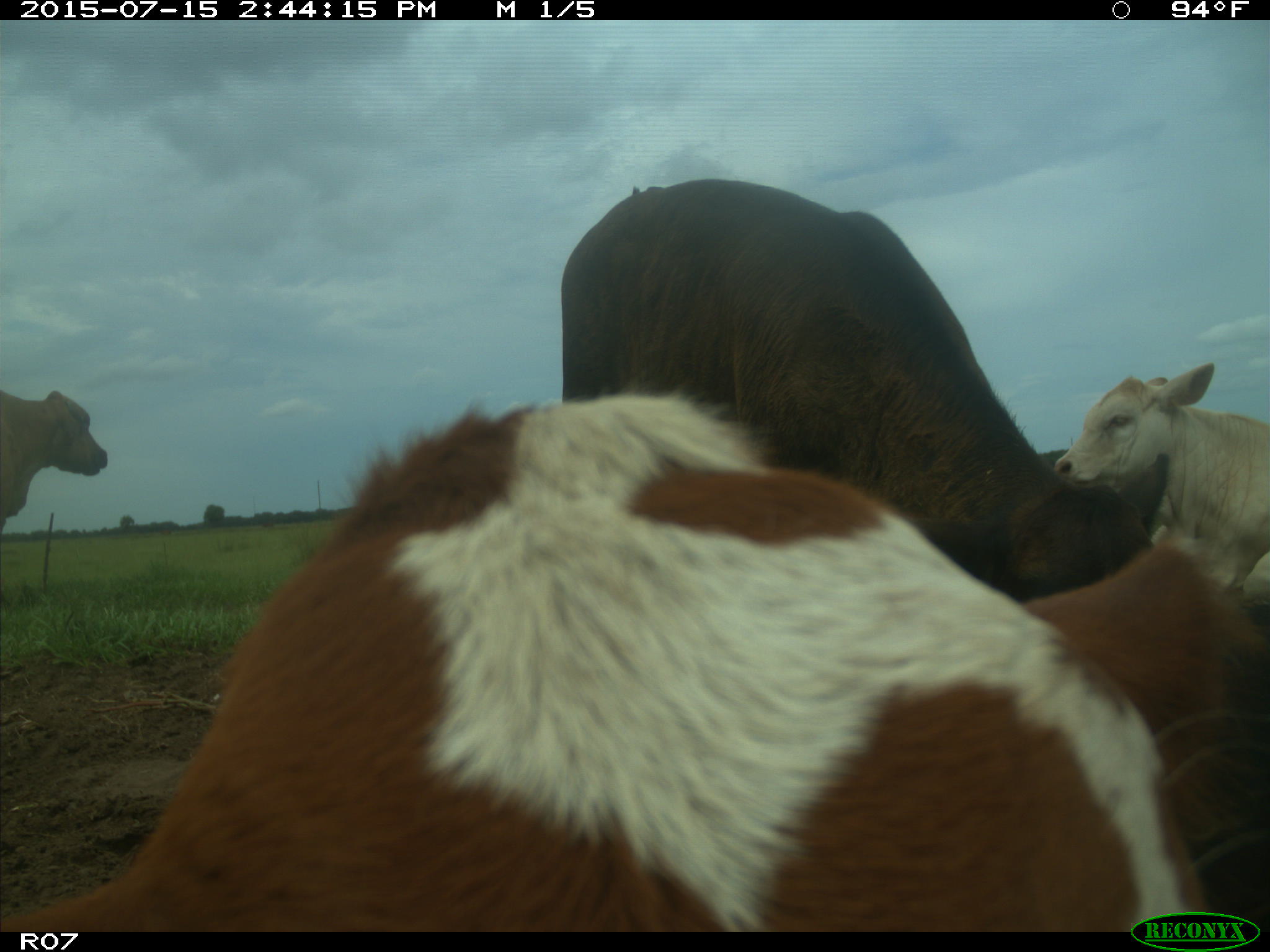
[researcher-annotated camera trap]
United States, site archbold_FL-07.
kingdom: Animalia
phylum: Chordata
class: Mammalia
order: Artiodactyla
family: Bovidae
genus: Bos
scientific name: Bos taurus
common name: domestic cow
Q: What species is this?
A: Bos taurus (domestic cow).